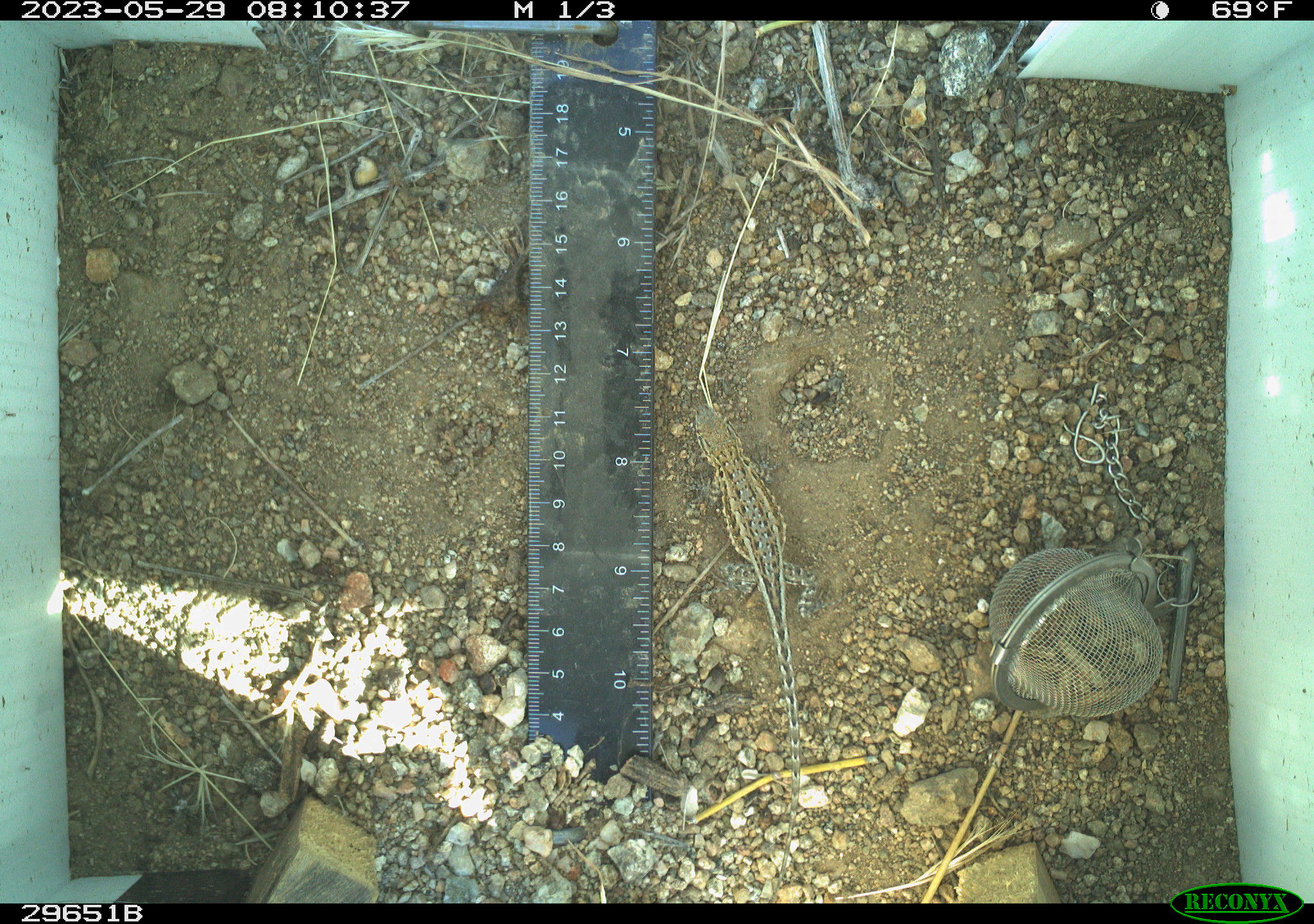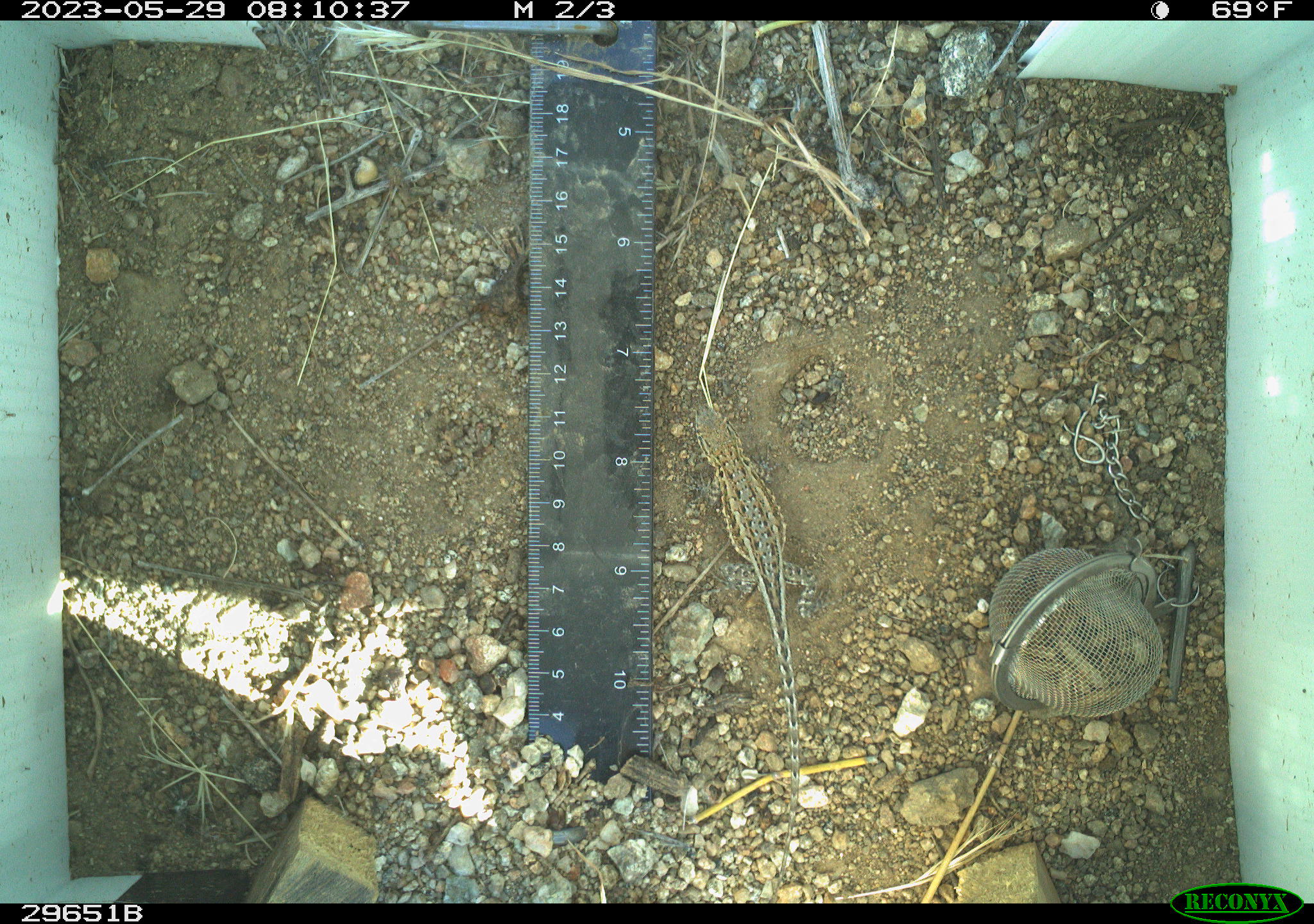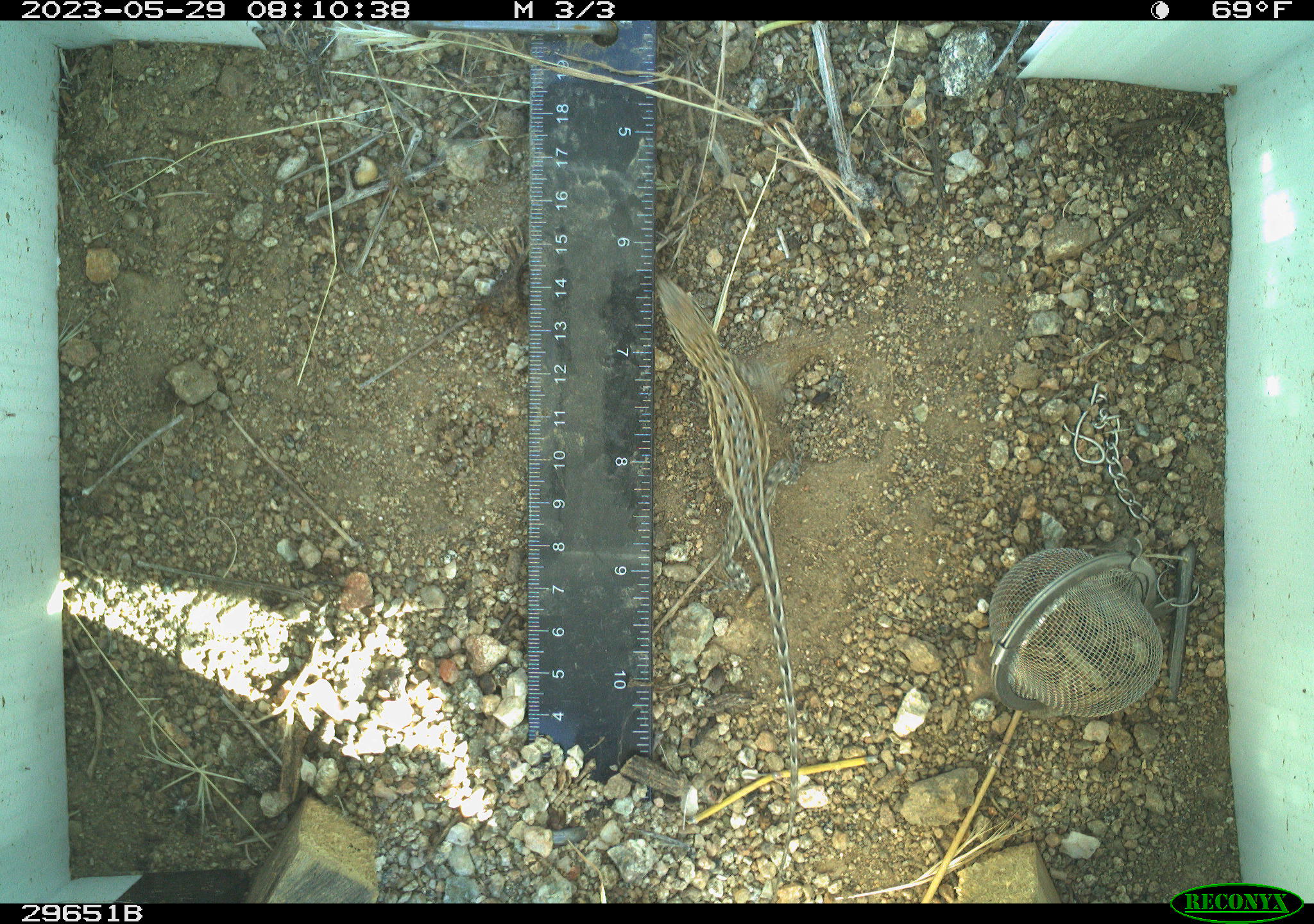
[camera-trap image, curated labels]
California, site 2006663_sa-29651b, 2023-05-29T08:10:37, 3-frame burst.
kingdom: Animalia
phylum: Chordata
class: Reptilia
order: Squamata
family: Phrynosomatidae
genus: Uta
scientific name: Uta stansburiana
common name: common side-blotched lizard